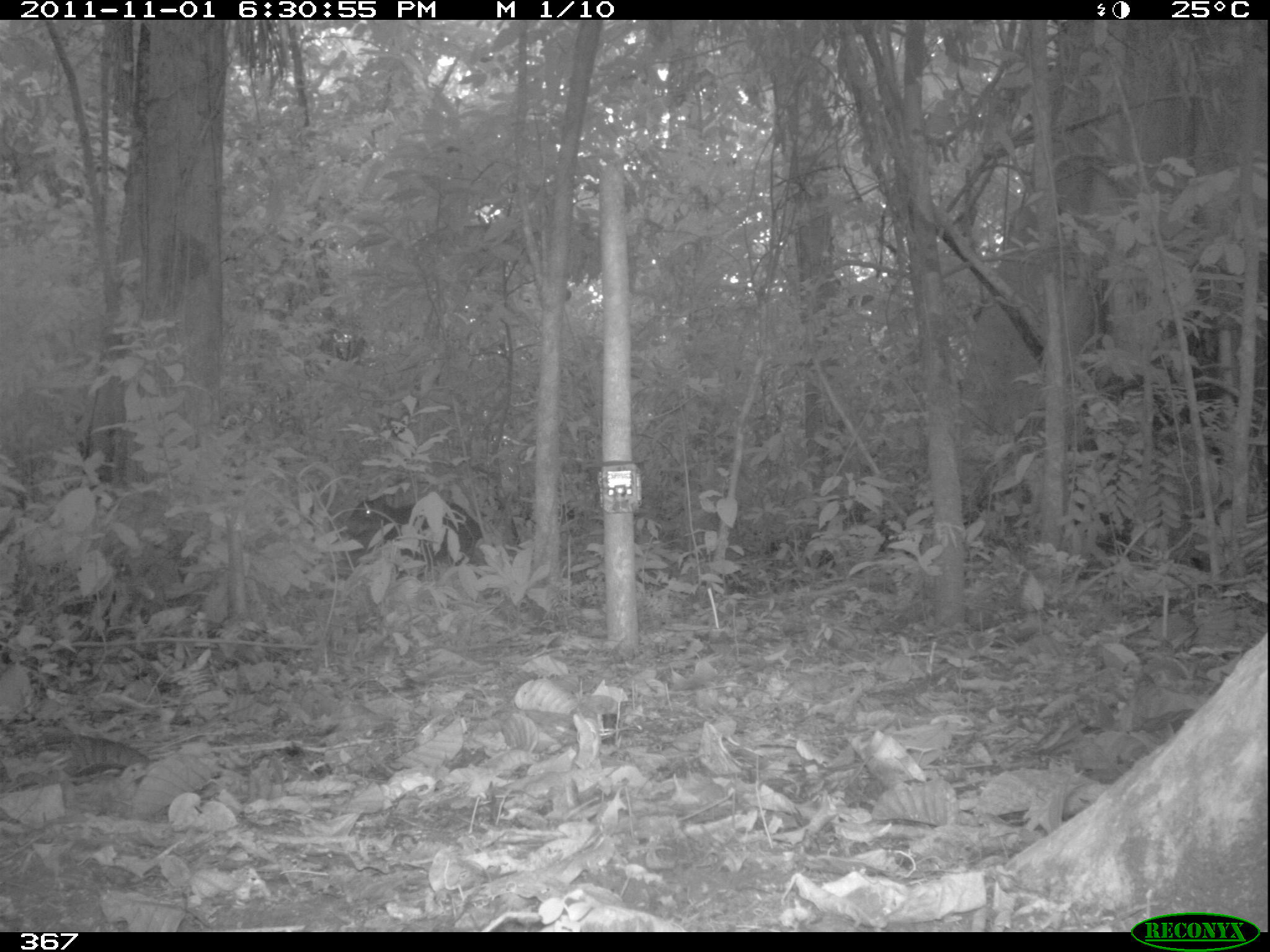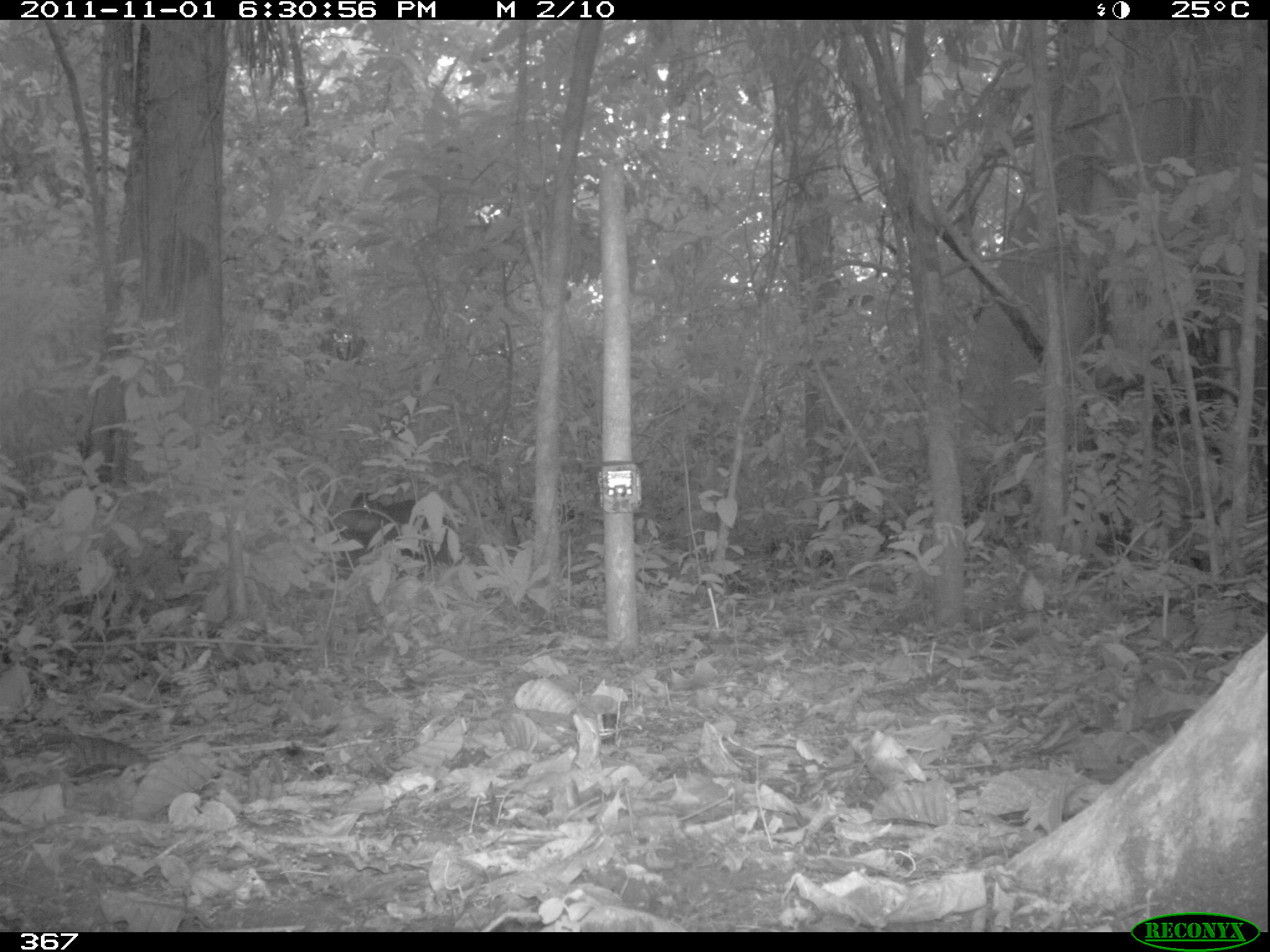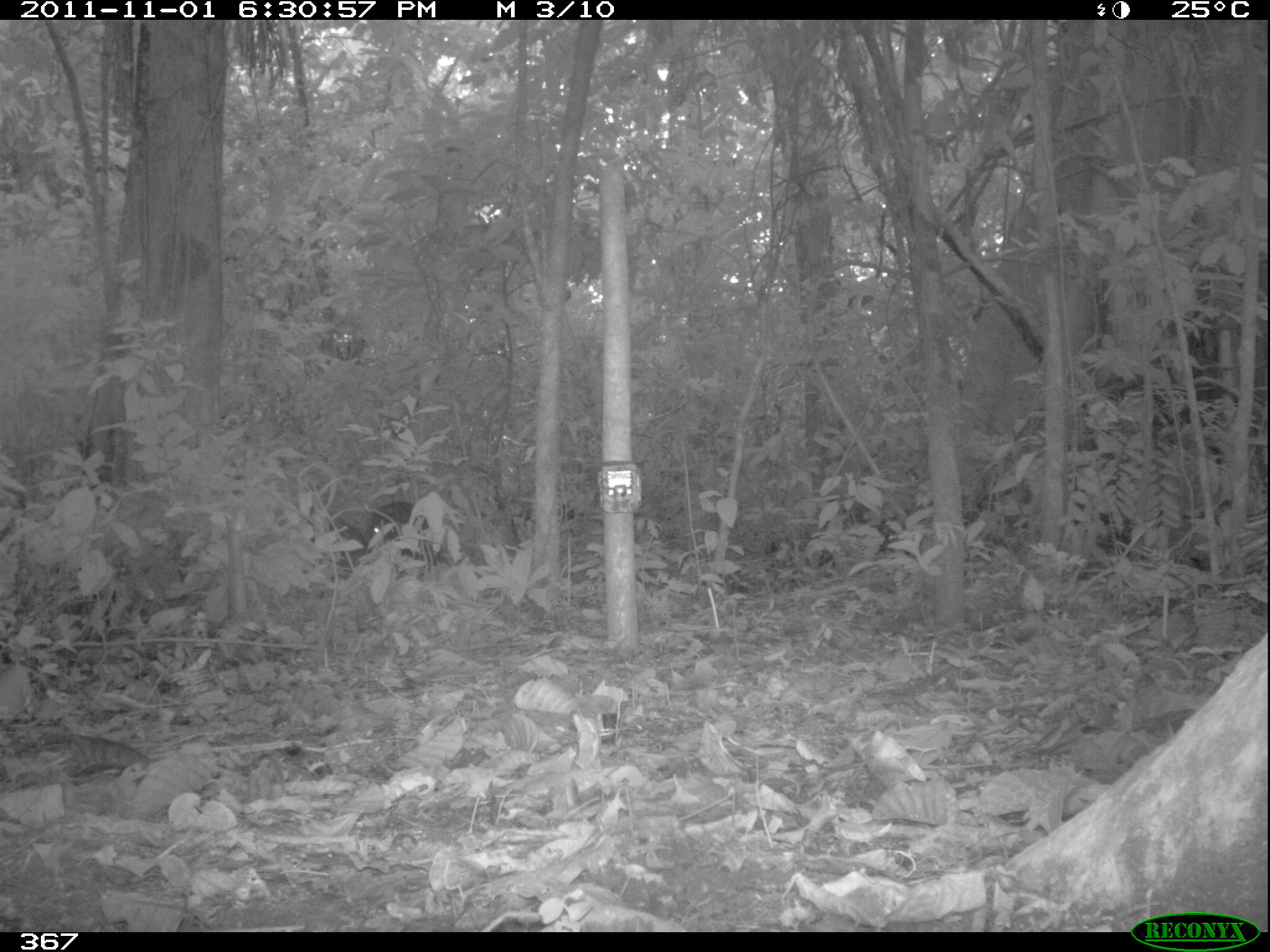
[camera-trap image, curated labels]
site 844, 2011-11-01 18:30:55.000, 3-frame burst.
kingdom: Animalia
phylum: Chordata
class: Mammalia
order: Artiodactyla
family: Tayassuidae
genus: Tayassu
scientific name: Tayassu pecari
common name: white-lipped peccary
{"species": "Tayassu pecari (white-lipped peccary)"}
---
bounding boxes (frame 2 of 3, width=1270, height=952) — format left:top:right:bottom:
tayassu pecari: 327:488:480:577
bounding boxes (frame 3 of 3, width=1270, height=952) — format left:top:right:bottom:
tayassu pecari: 360:500:438:578